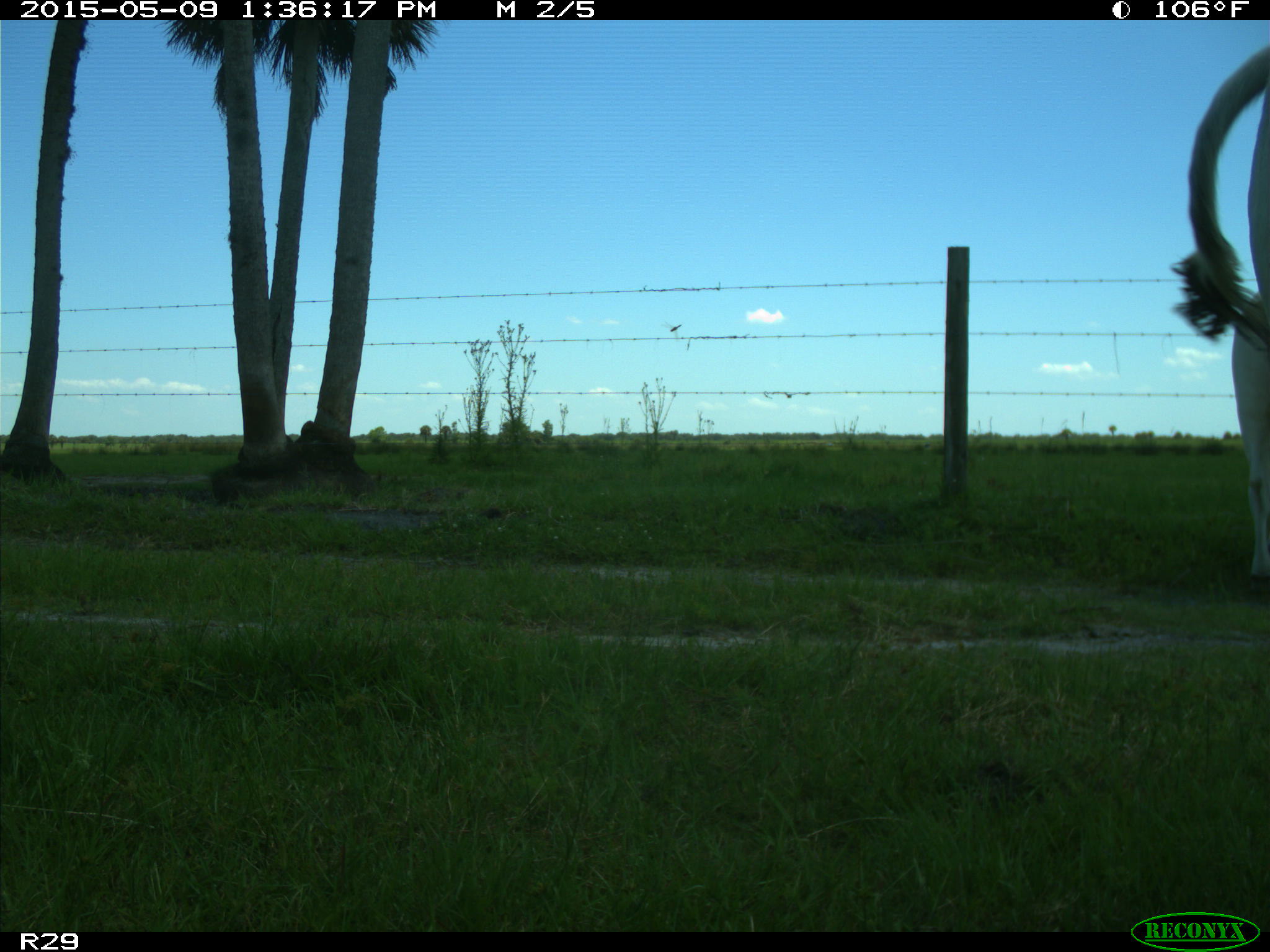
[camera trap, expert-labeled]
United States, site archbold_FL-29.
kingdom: Animalia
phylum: Chordata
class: Mammalia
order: Artiodactyla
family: Bovidae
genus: Bos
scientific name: Bos taurus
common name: domestic cow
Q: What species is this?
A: Bos taurus (domestic cow).